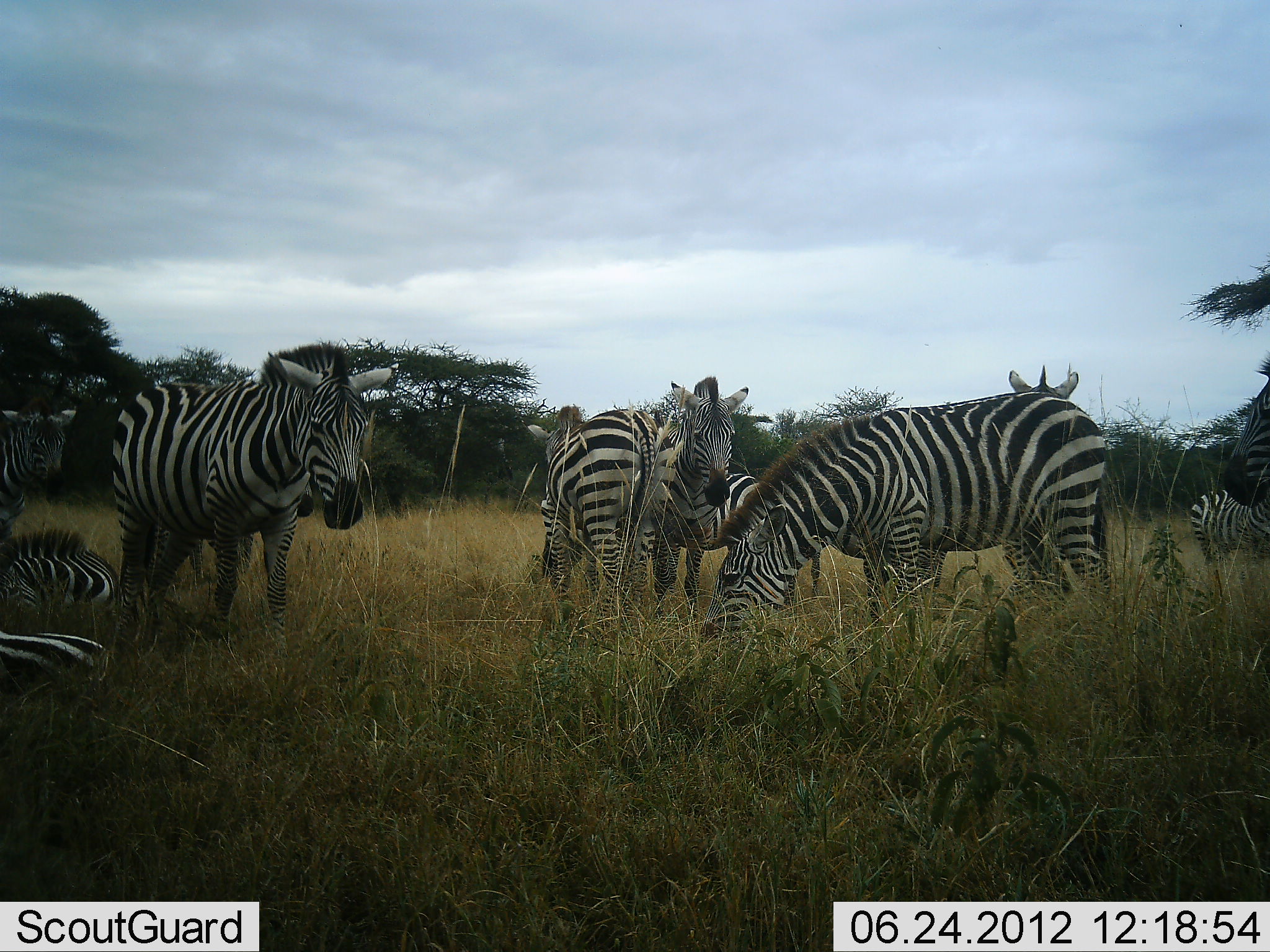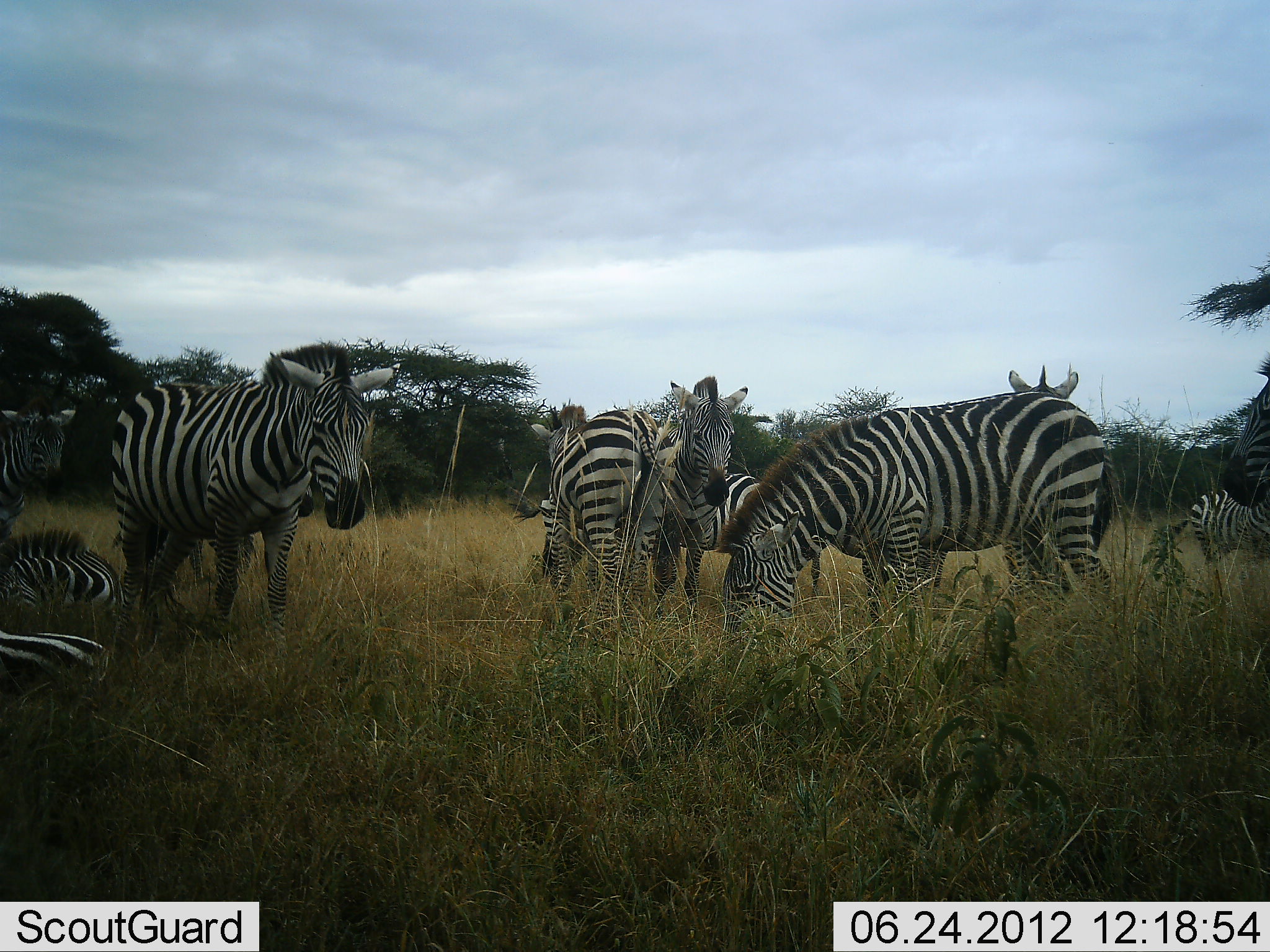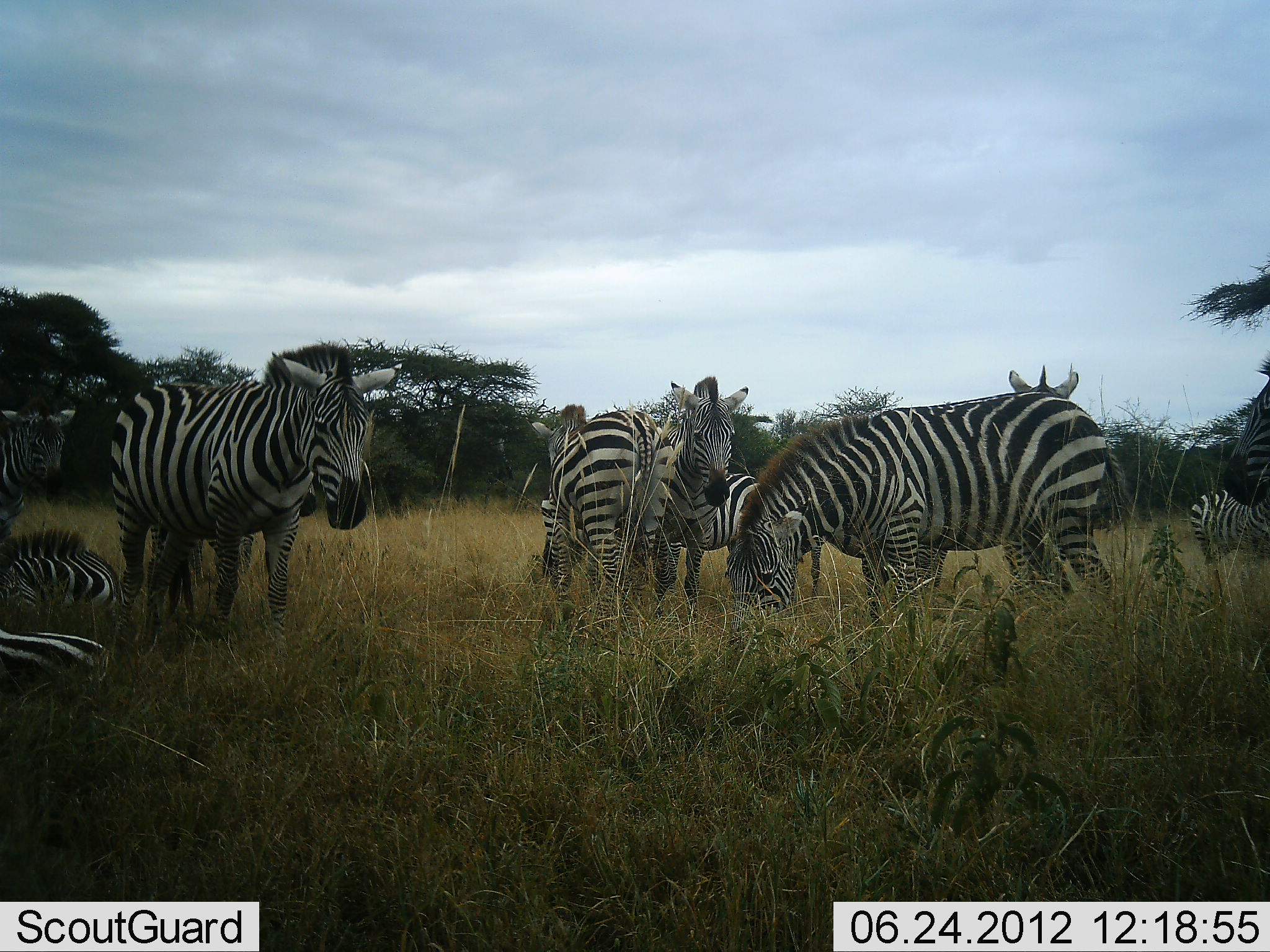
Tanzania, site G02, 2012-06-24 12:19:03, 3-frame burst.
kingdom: Animalia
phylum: Chordata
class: Mammalia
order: Perissodactyla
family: Equidae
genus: Equus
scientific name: Equus quagga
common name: plains zebra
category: zebra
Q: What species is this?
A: Zebra (plains zebra) (Equus quagga).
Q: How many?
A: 9.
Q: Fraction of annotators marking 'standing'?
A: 100%.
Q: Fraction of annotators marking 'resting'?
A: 80%.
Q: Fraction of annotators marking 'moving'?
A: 0%.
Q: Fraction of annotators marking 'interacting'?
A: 10%.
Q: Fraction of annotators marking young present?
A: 10%.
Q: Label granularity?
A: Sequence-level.